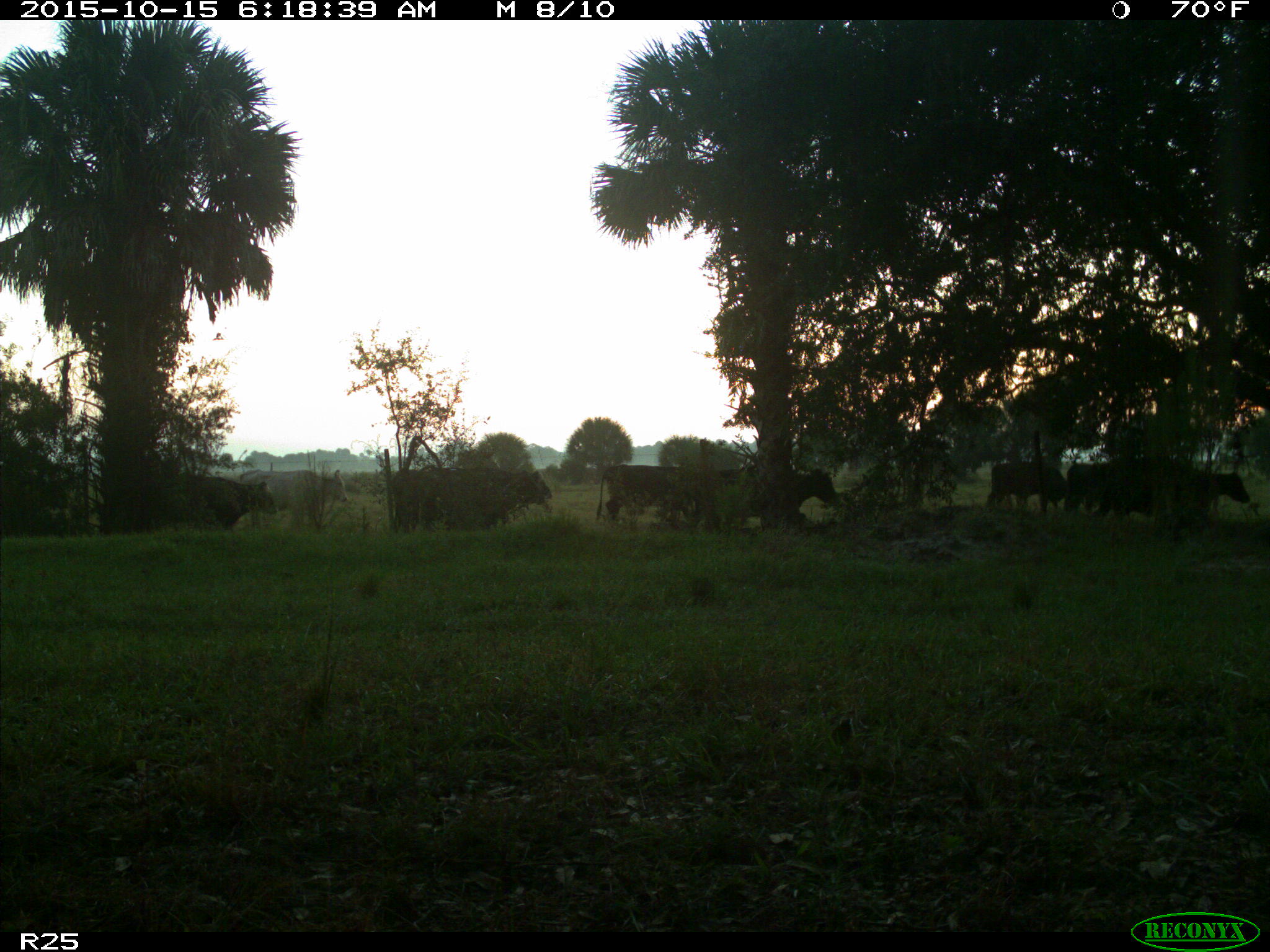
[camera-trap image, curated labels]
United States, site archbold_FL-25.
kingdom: Animalia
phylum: Chordata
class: Mammalia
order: Artiodactyla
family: Bovidae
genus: Bos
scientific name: Bos taurus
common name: domestic cow